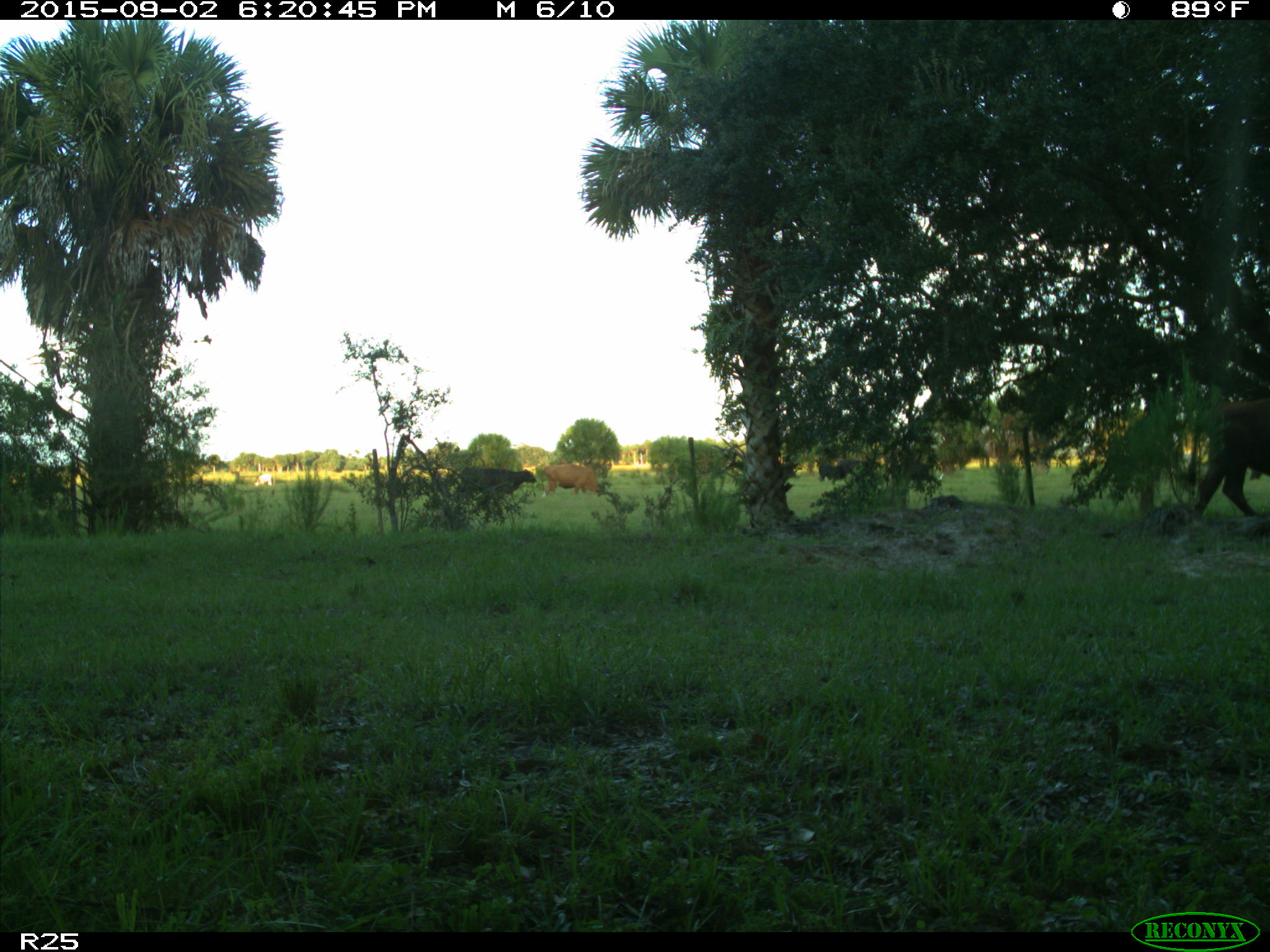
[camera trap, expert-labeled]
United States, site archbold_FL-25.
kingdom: Animalia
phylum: Chordata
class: Mammalia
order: Artiodactyla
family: Bovidae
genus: Bos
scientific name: Bos taurus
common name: domestic cow